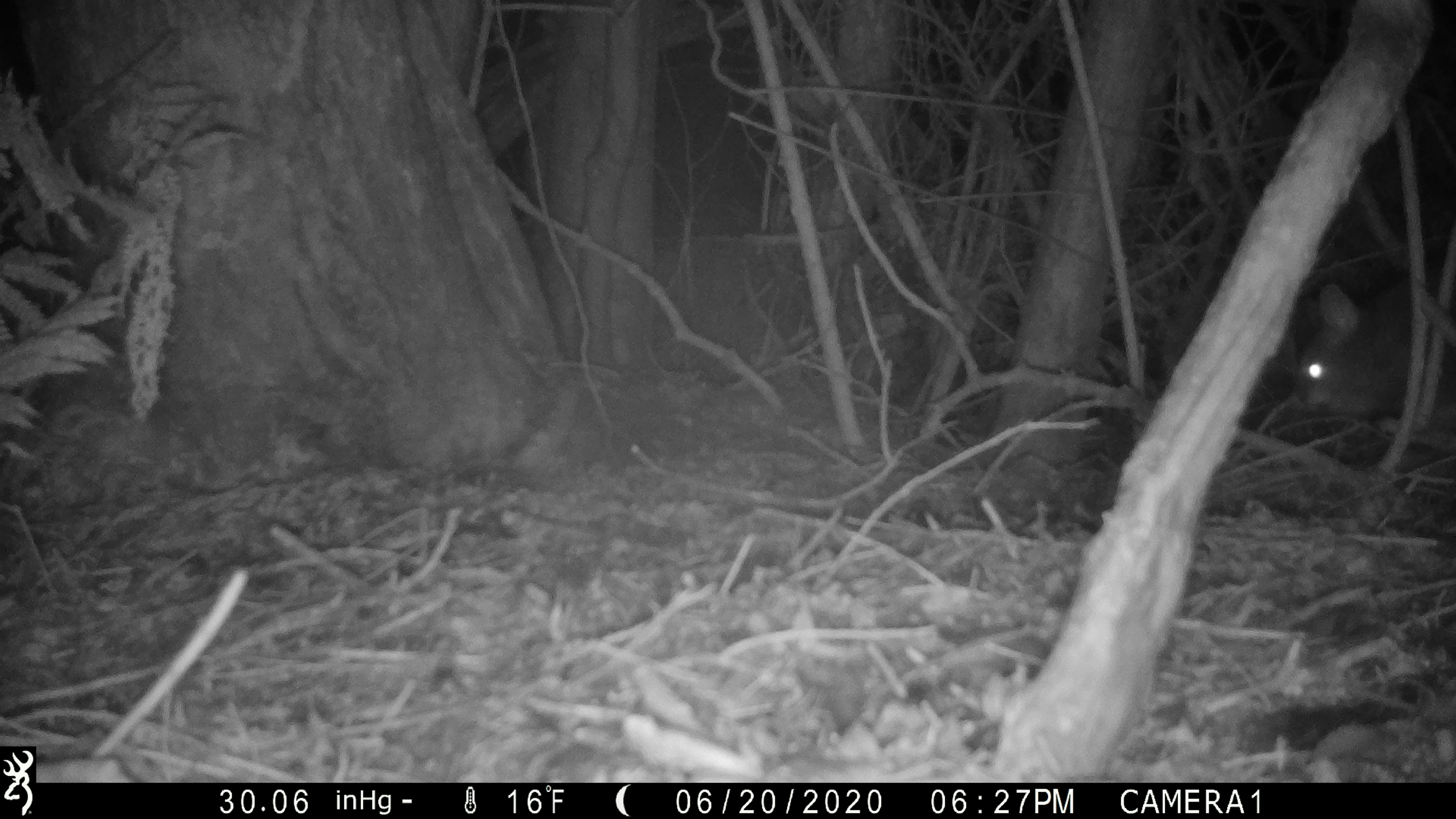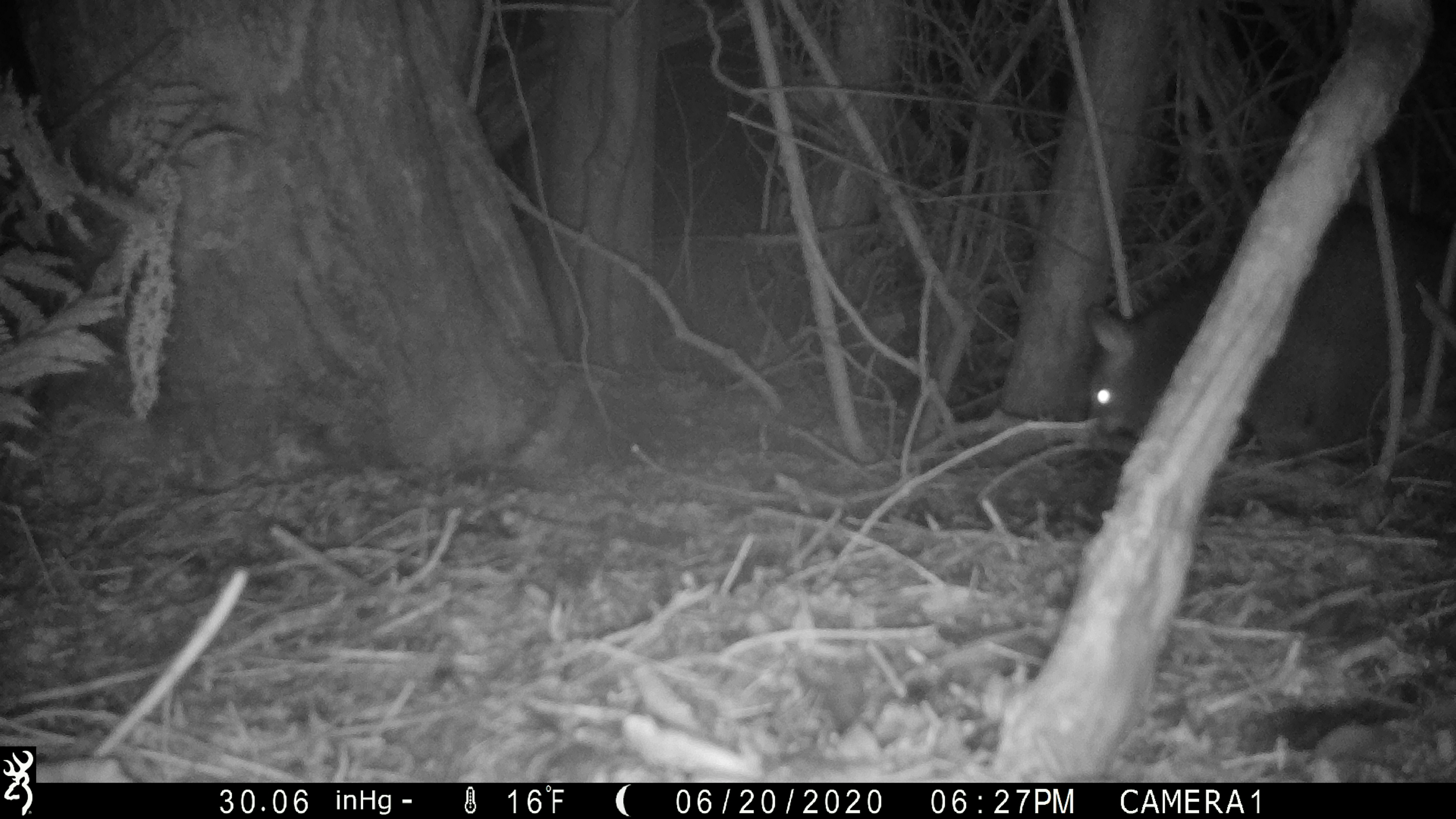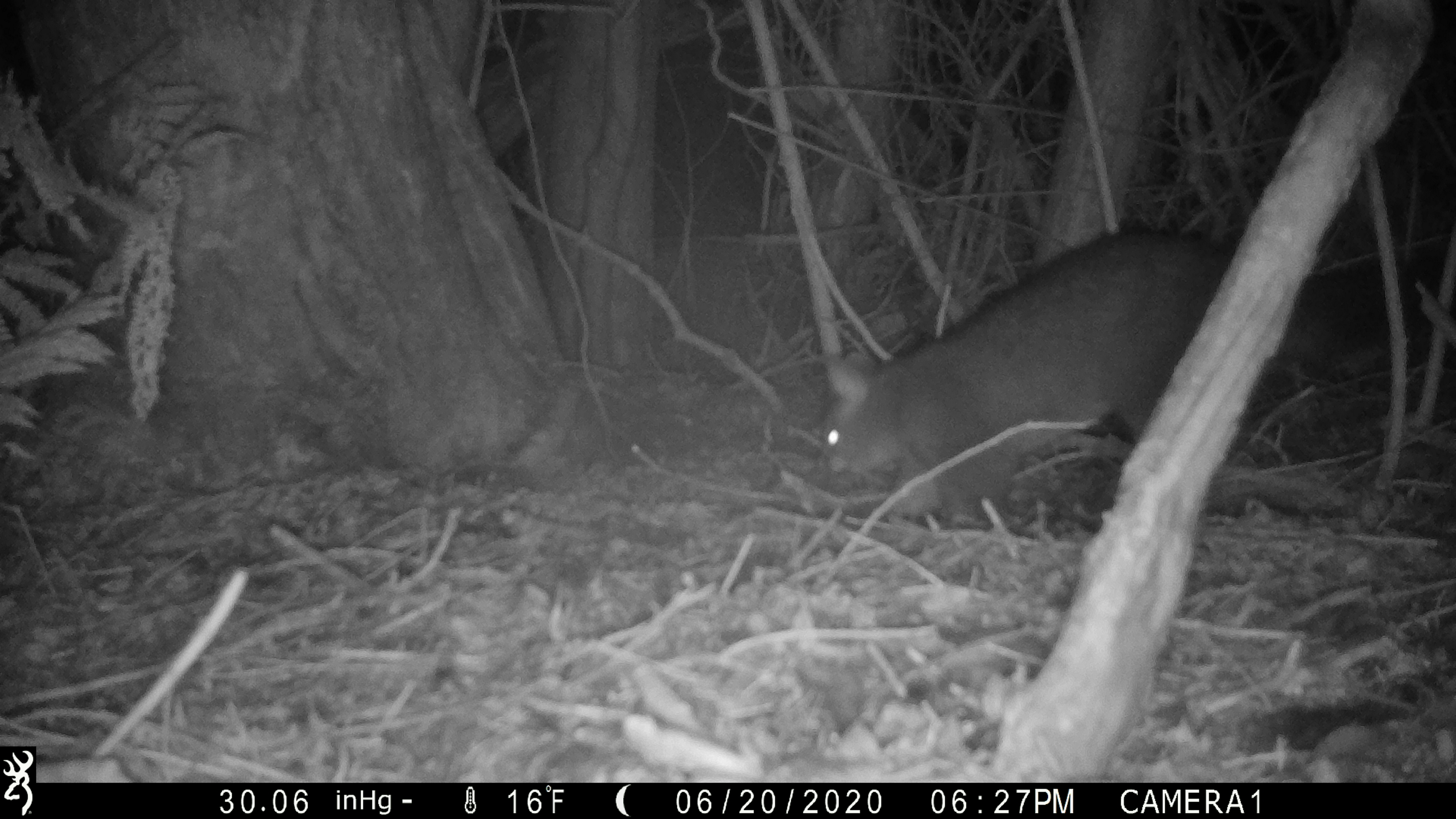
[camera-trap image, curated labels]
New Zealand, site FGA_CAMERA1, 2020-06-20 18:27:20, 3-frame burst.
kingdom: Animalia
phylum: Chordata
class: Mammalia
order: Diprotodontia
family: Phalangeridae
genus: Trichosurus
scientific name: Trichosurus vulpecula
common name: common brushtail possum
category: possum